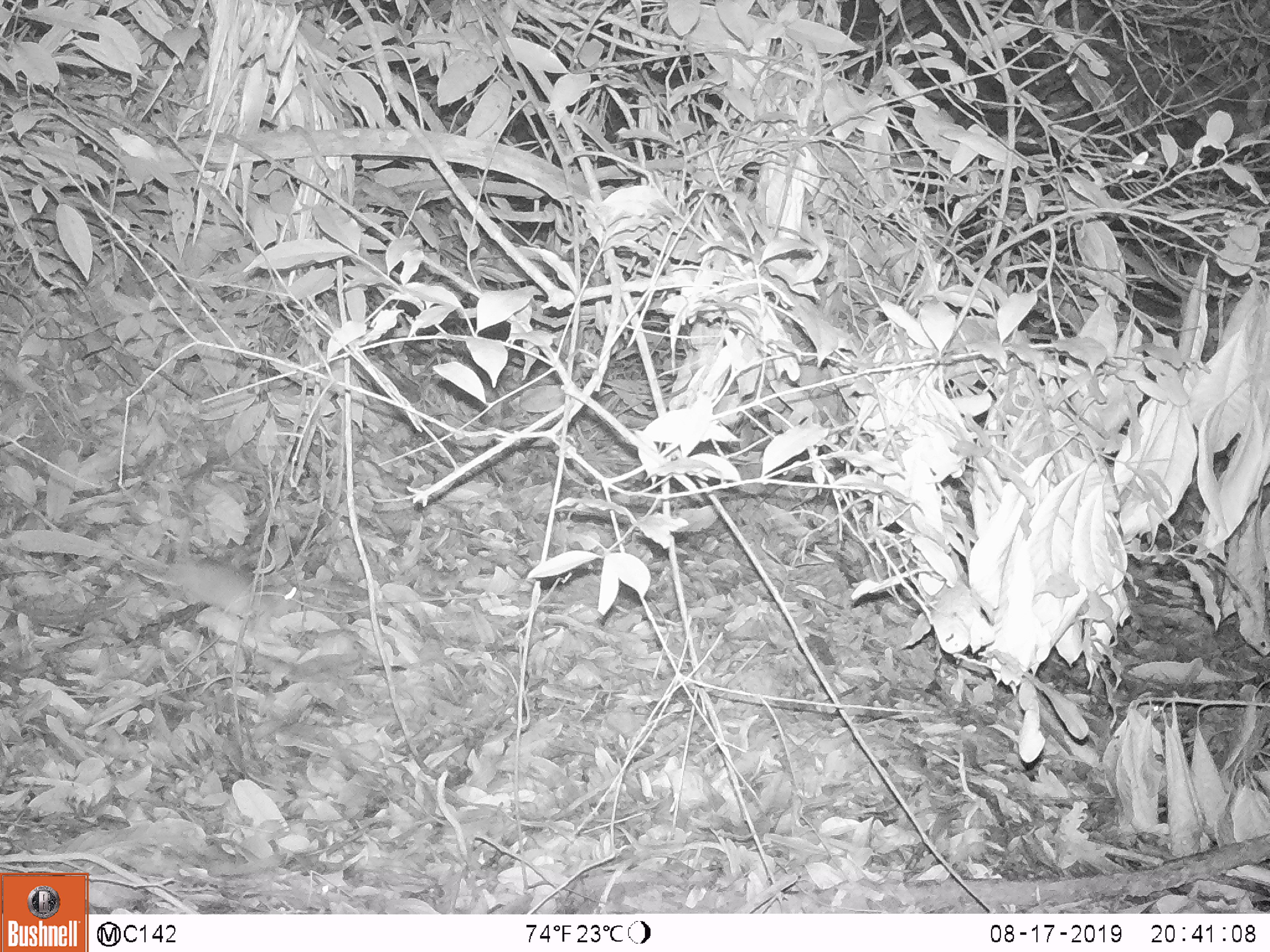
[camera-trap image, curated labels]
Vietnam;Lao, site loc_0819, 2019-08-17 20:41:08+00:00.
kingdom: Animalia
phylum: Chordata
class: Mammalia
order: Rodentia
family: Muridae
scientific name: Muridae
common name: old-world mice and rats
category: unidentified murid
Unidentified murid (old-world mice and rats) (Muridae). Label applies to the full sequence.